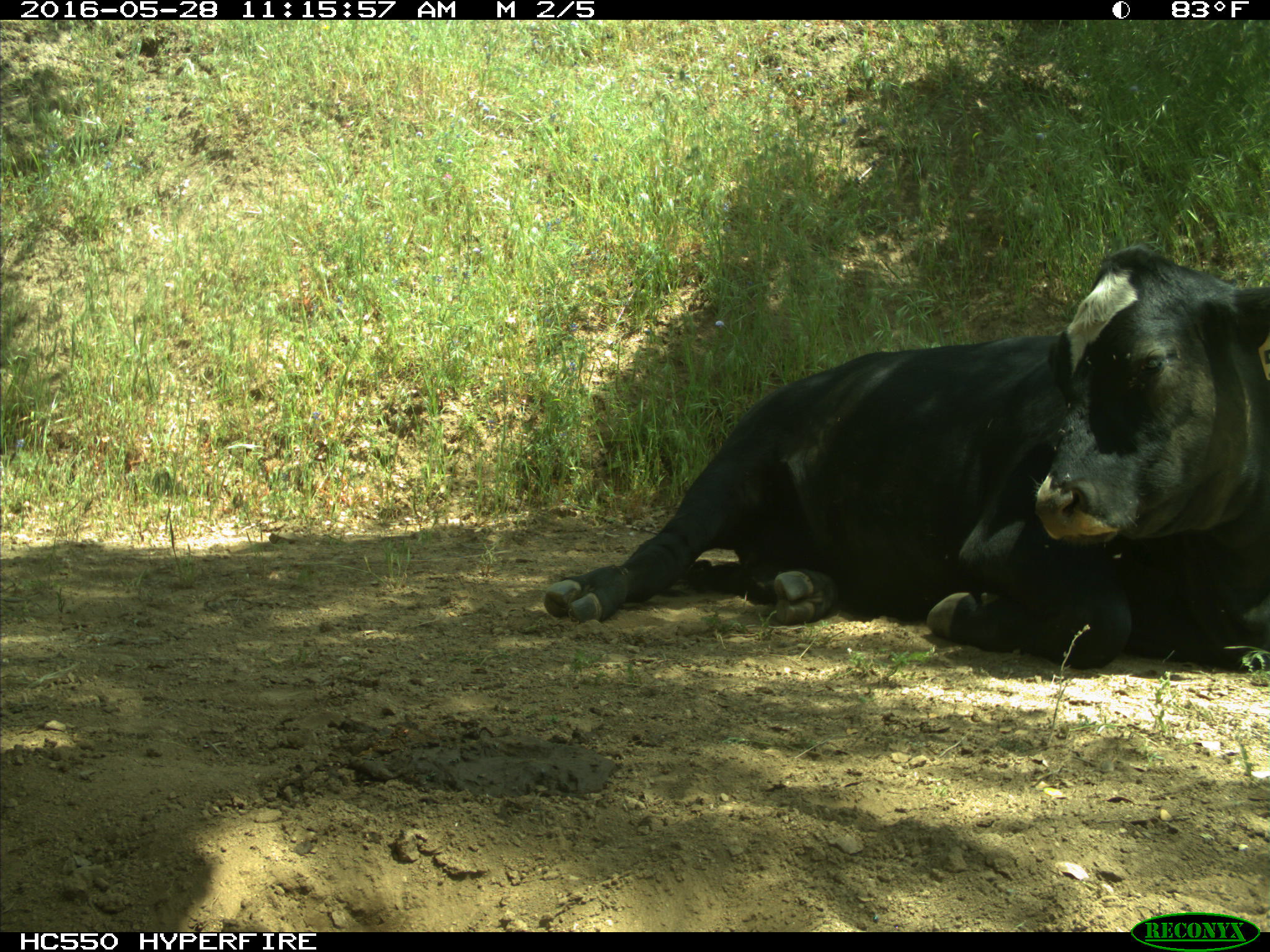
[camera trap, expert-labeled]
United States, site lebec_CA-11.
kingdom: Animalia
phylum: Chordata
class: Mammalia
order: Artiodactyla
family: Bovidae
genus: Bos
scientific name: Bos taurus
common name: domestic cow